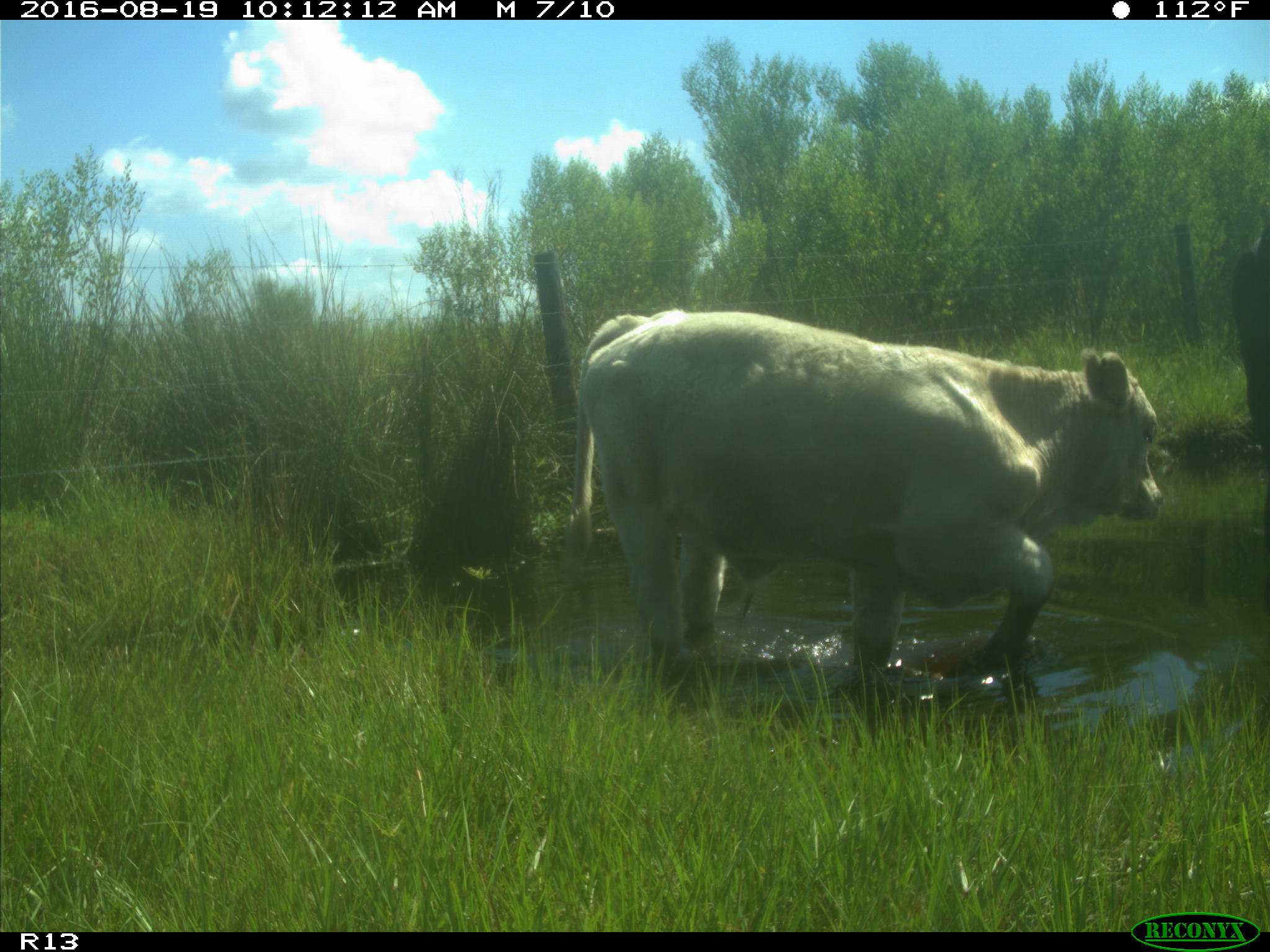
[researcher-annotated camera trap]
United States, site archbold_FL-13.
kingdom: Animalia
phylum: Chordata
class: Mammalia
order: Artiodactyla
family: Bovidae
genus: Bos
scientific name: Bos taurus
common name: domestic cow